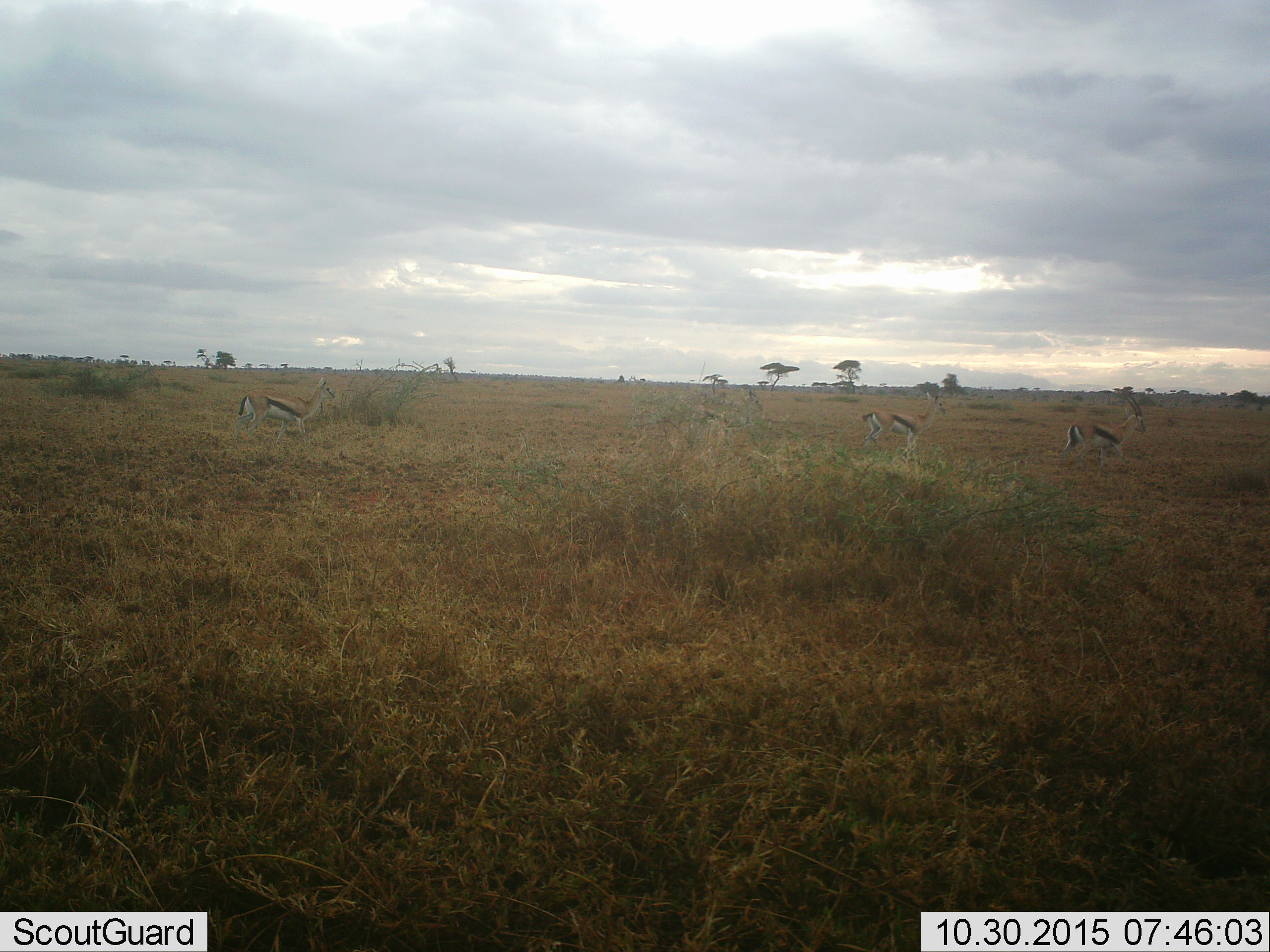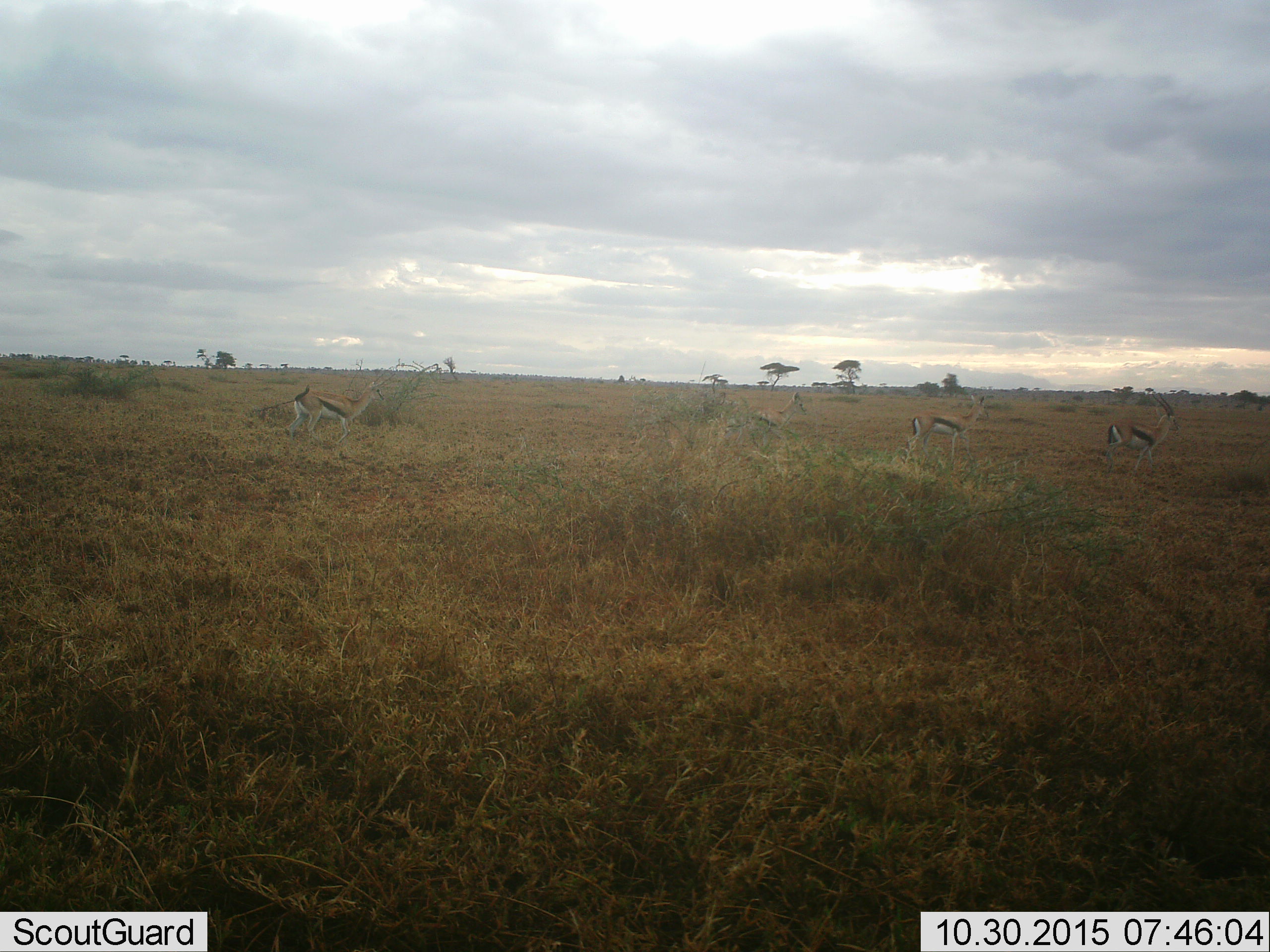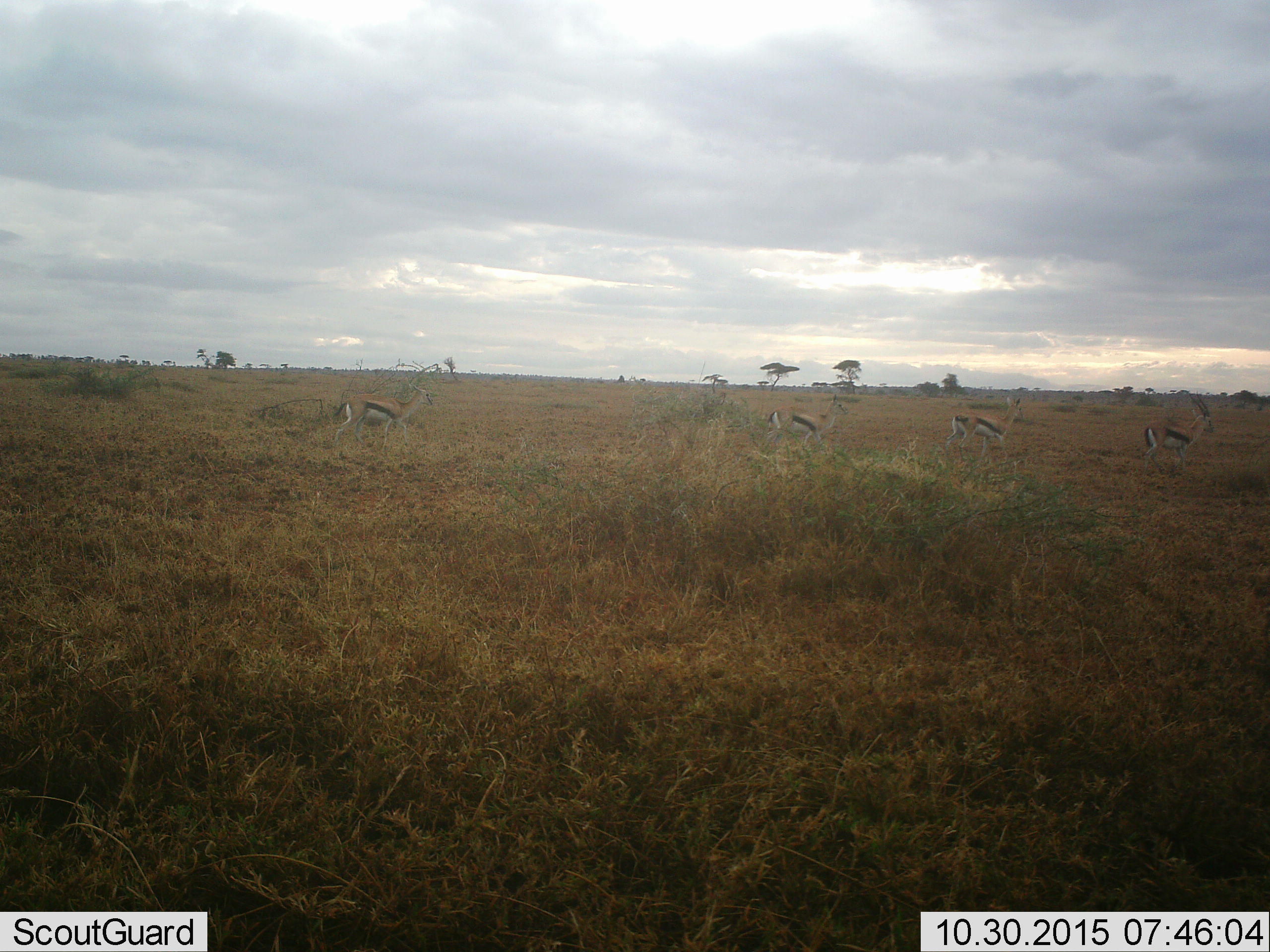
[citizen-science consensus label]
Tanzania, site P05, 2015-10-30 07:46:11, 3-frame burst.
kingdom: Animalia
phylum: Chordata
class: Mammalia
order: Artiodactyla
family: Bovidae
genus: Eudorcas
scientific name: Eudorcas thomsonii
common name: thomson's gazelle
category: gazellethomsons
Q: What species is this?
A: Gazellethomsons (thomson's gazelle) (Eudorcas thomsonii).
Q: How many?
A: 4.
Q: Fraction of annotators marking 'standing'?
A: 11%.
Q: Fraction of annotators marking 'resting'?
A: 0%.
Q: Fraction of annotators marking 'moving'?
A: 89%.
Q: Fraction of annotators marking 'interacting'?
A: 0%.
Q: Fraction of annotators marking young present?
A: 11%.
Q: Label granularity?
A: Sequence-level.